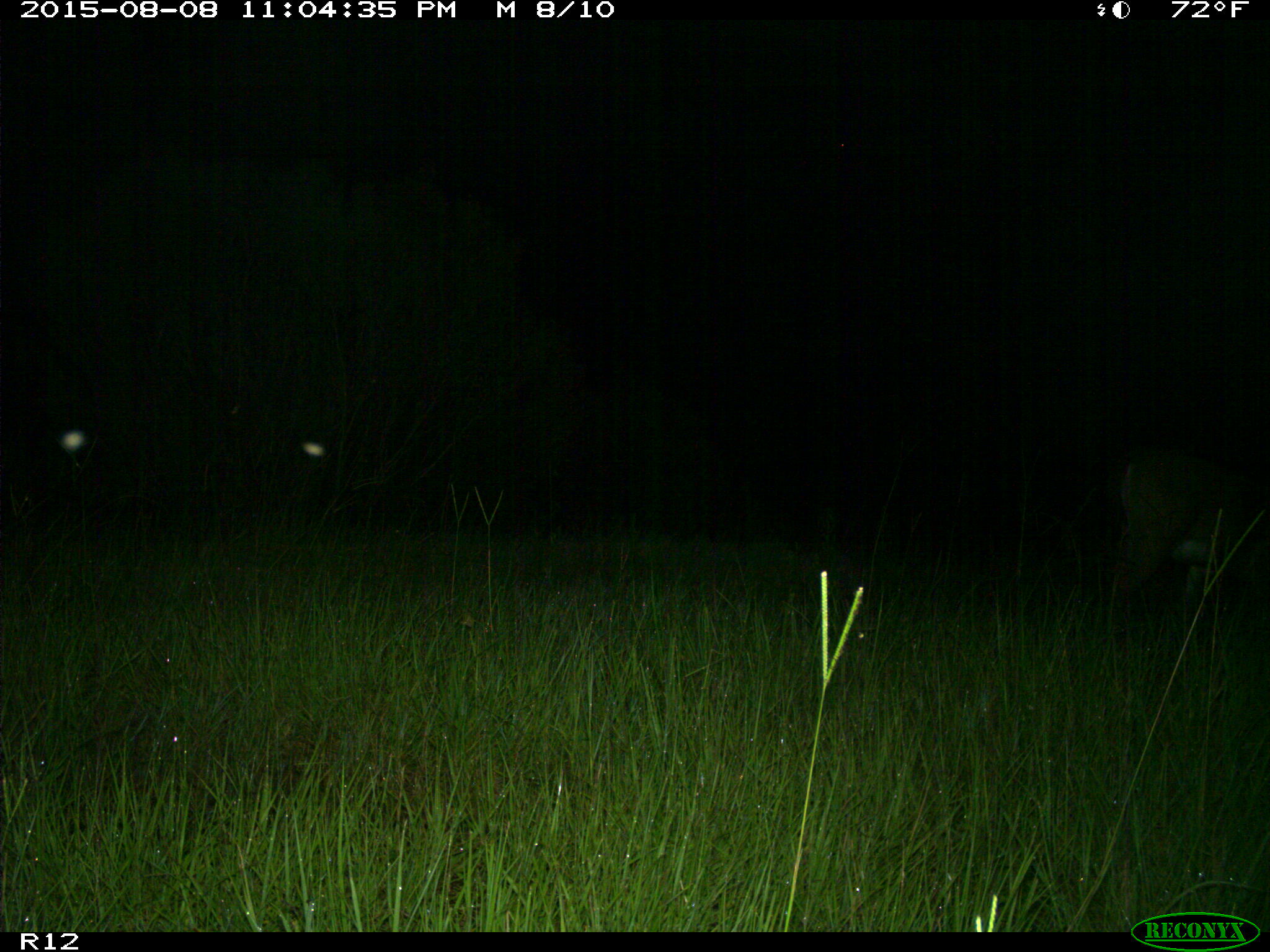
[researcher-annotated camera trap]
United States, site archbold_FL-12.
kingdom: Animalia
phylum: Chordata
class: Mammalia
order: Artiodactyla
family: Cervidae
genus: Odocoileus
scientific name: Odocoileus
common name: deer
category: unidentified deer